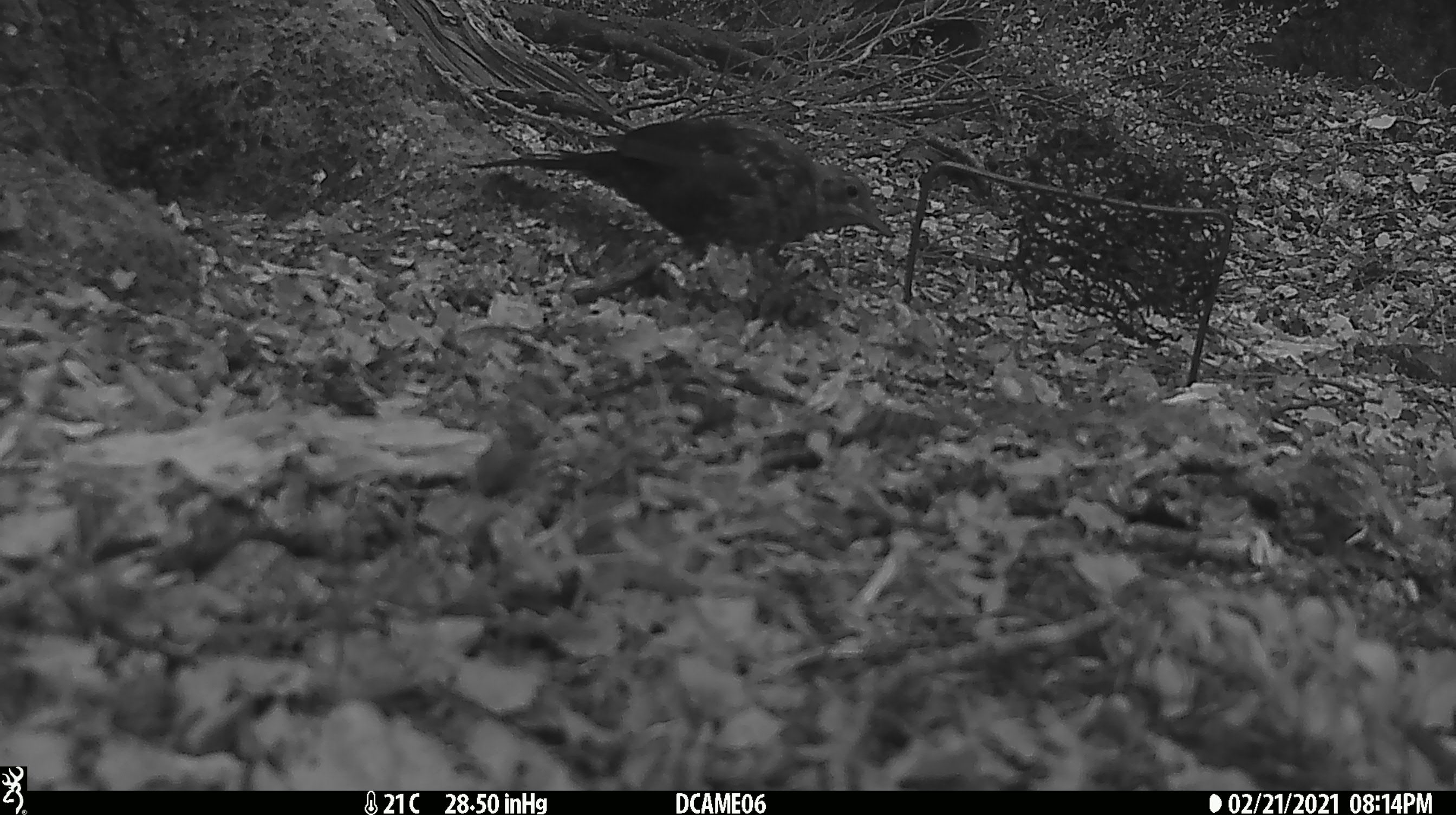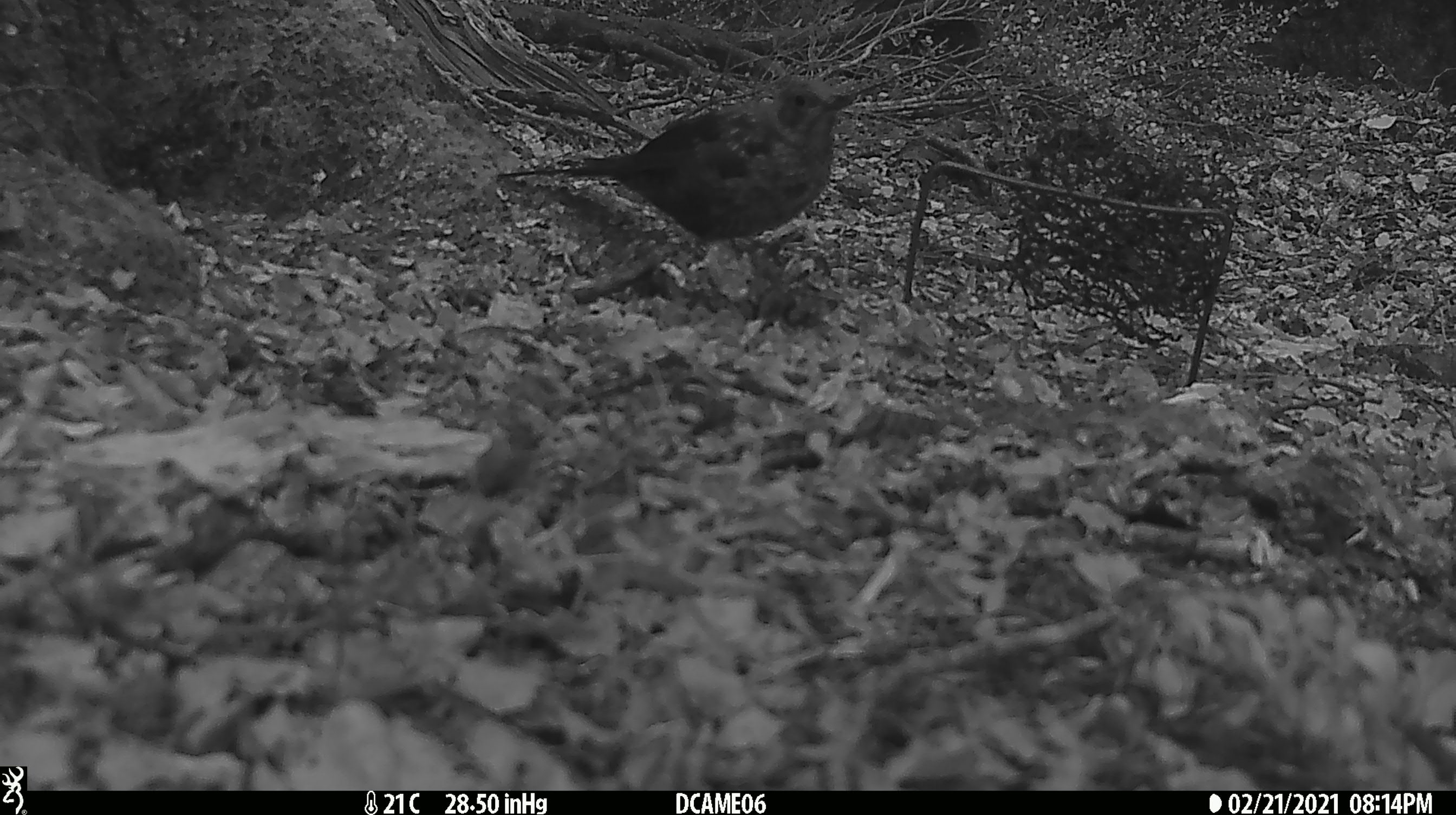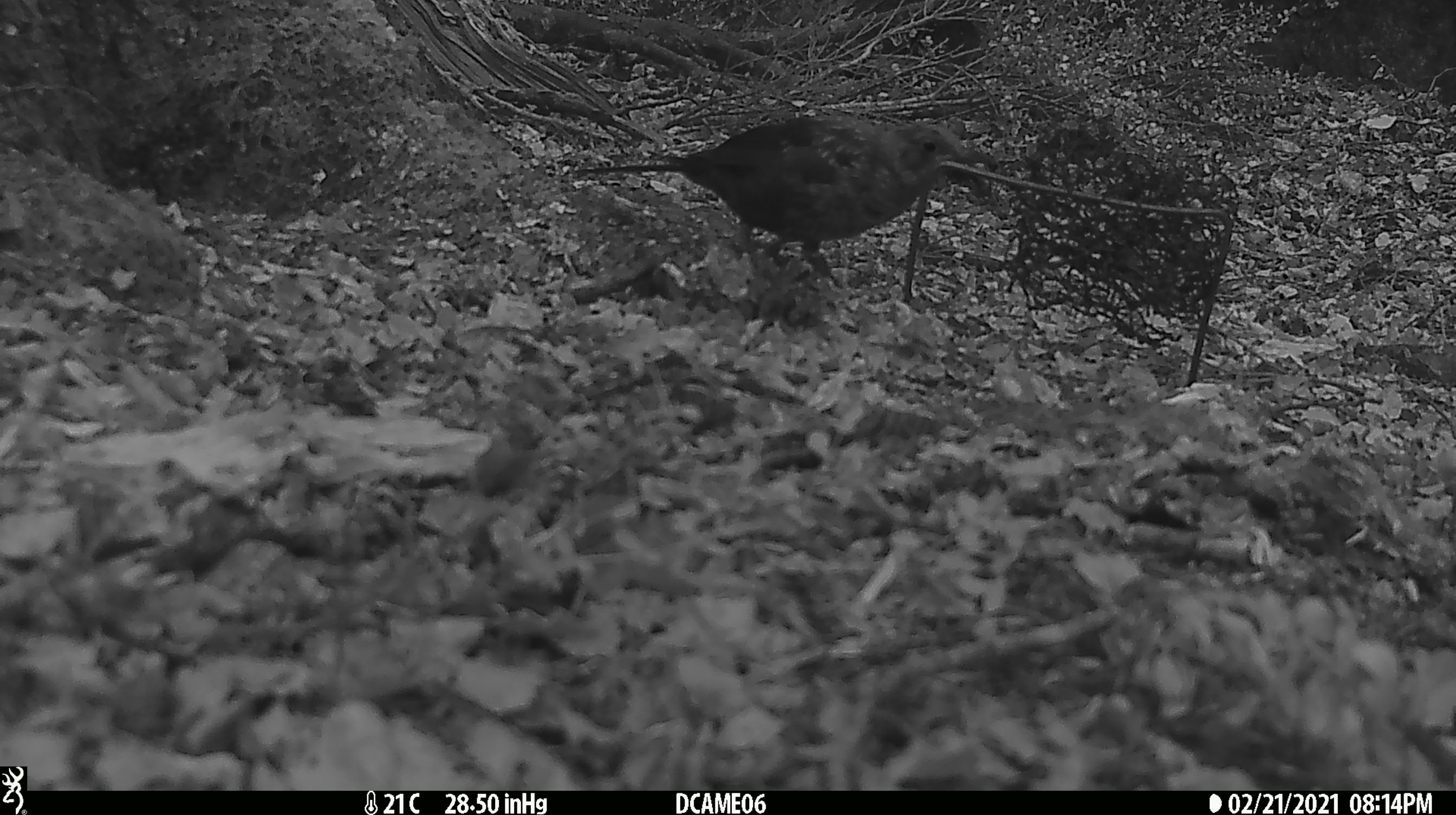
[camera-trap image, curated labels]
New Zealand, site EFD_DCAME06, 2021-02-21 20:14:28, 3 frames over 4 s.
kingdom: Animalia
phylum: Chordata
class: Aves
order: Passeriformes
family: Turdidae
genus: Turdus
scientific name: Turdus merula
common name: eurasian blackbird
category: blackbird